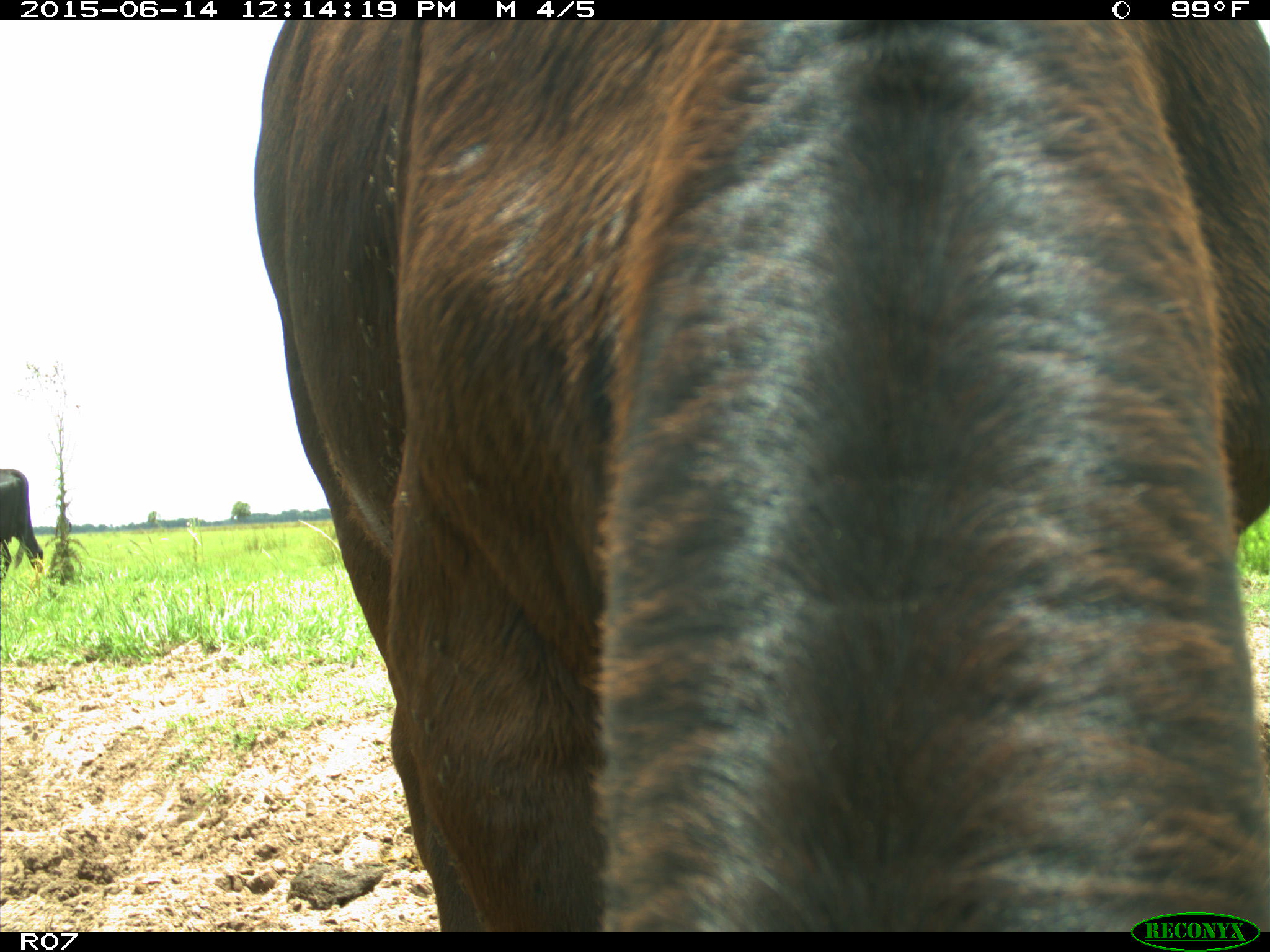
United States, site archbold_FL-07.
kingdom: Animalia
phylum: Chordata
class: Mammalia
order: Artiodactyla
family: Bovidae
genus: Bos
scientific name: Bos taurus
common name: domestic cow